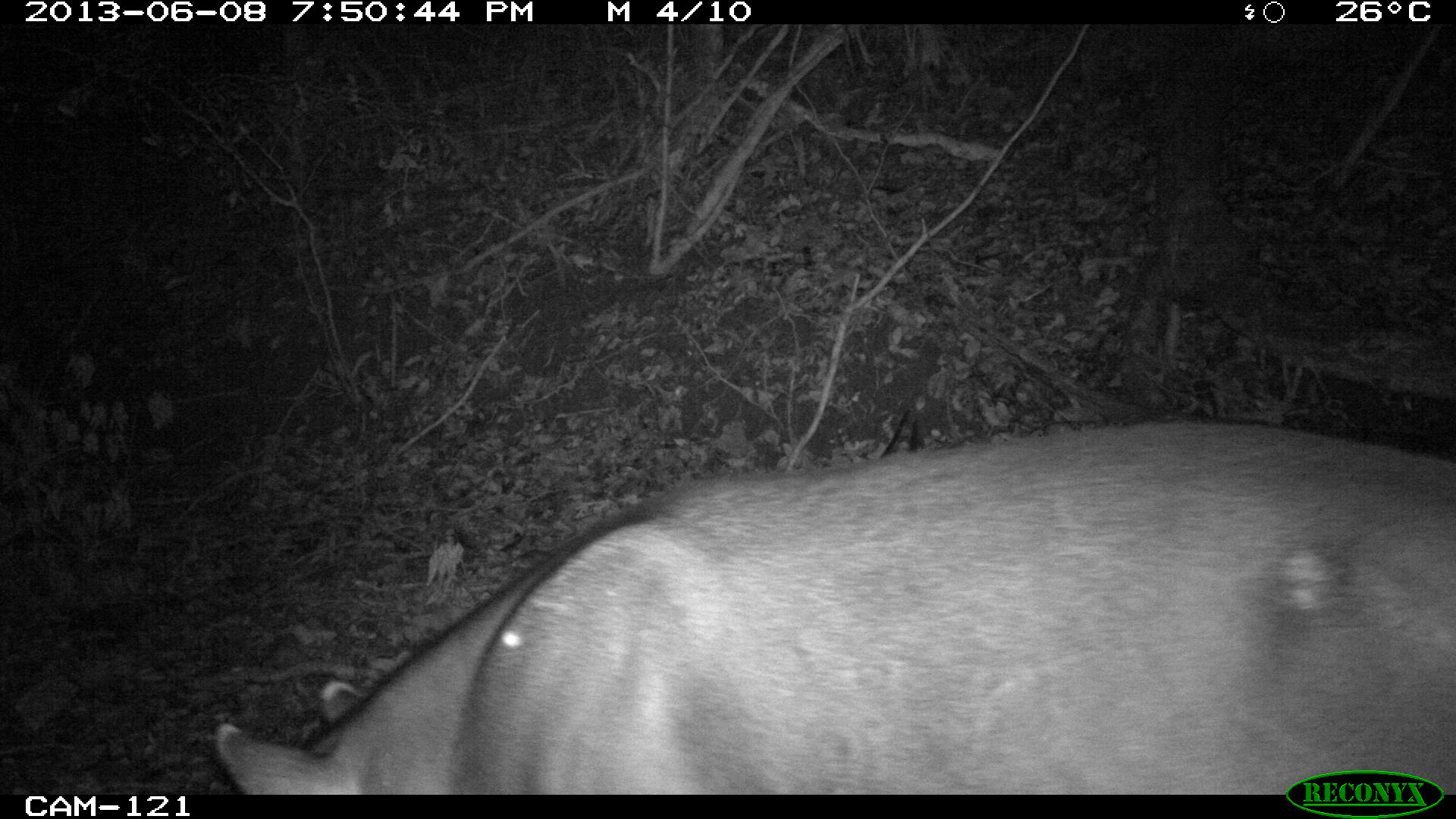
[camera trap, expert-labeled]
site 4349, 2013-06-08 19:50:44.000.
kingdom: Animalia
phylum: Chordata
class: Mammalia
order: Perissodactyla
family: Tapiridae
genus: Tapirus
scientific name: Tapirus bairdii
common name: baird's tapir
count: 1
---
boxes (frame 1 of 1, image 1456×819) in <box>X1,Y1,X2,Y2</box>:
tapirus bairdii: <box>204,407,1454,792</box>